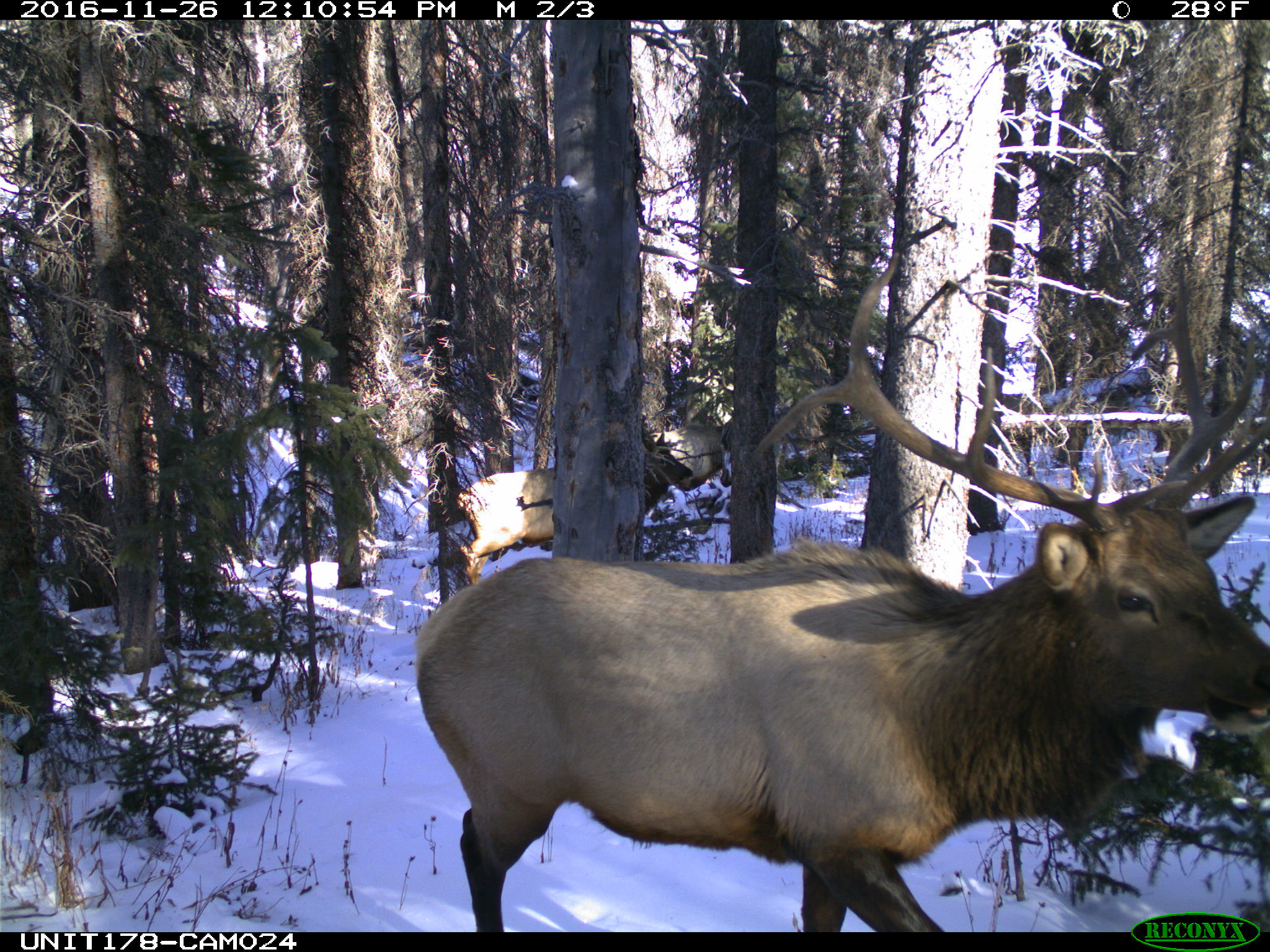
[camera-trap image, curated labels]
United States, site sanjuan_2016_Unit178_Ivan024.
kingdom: Animalia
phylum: Chordata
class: Mammalia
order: Artiodactyla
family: Cervidae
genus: Cervus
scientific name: Cervus elaphus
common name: red deer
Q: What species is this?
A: Cervus elaphus (red deer).